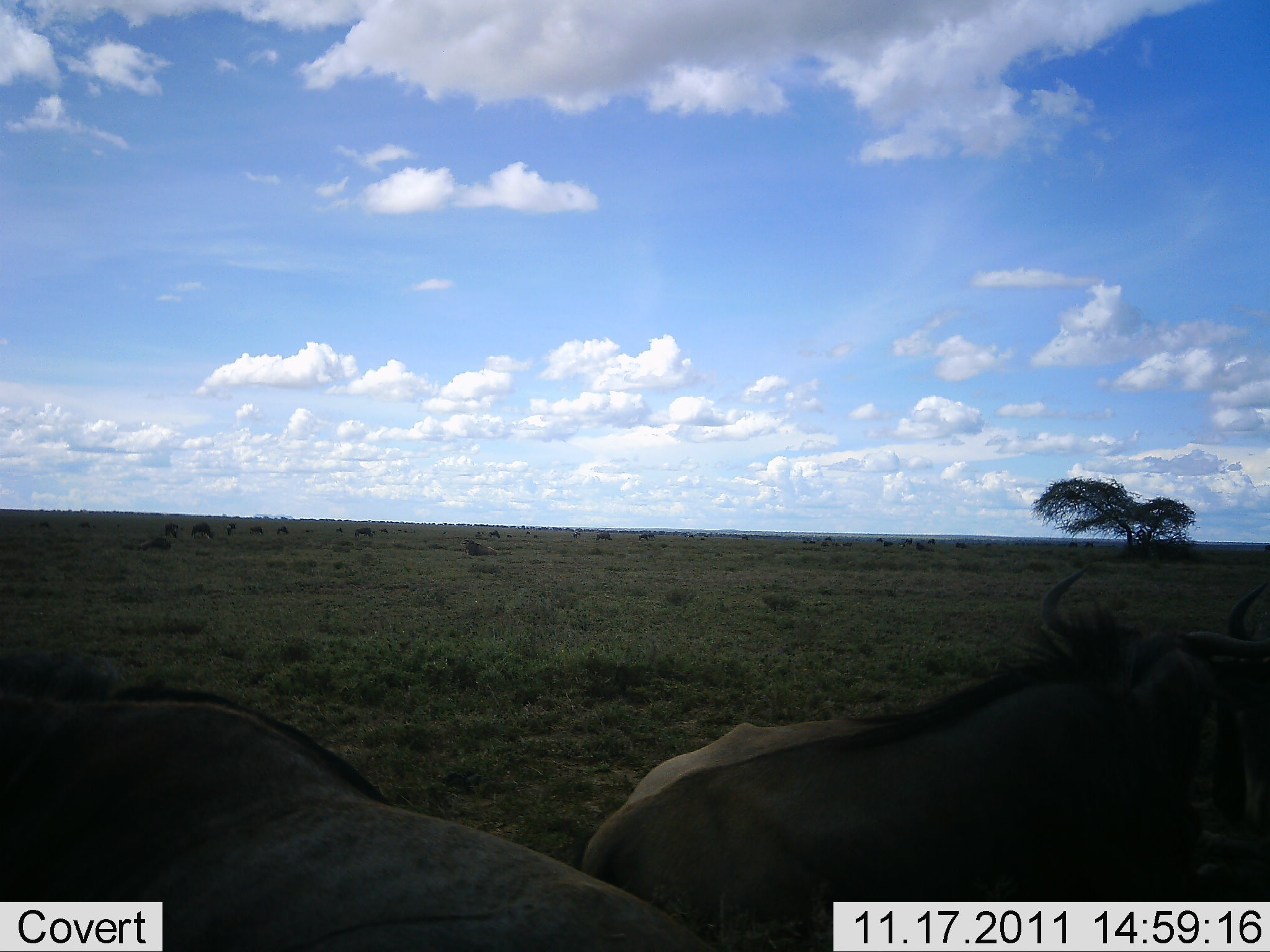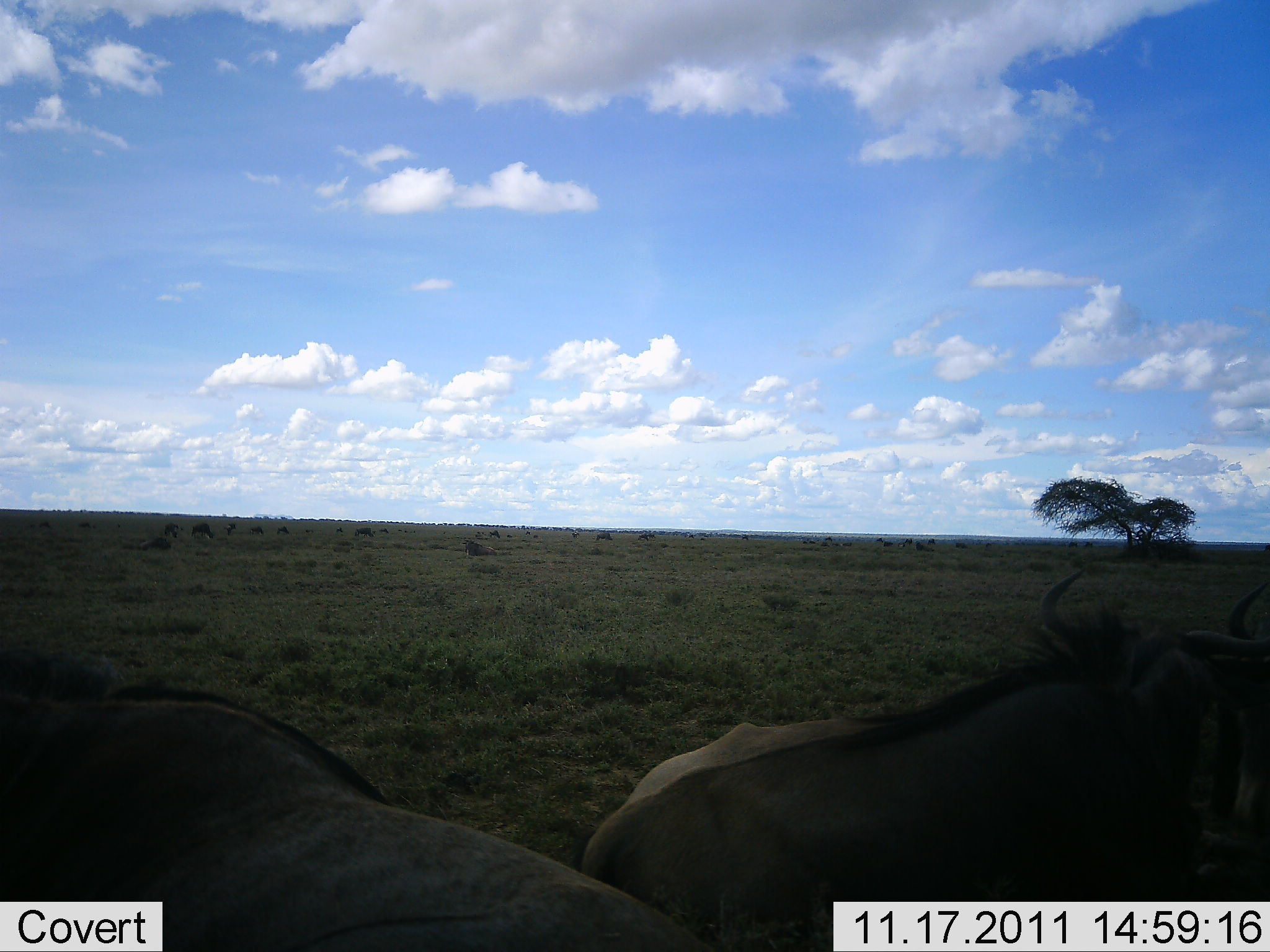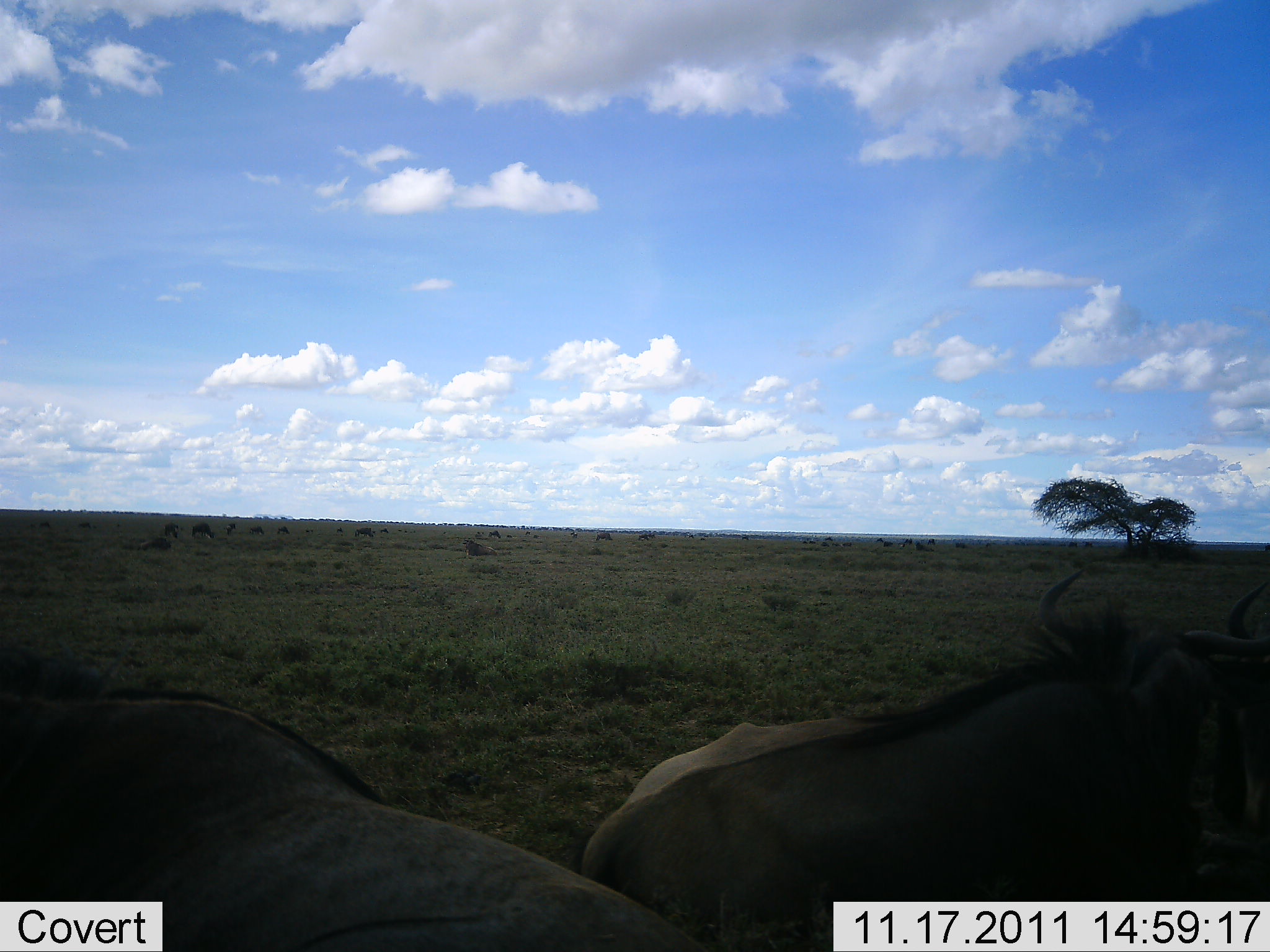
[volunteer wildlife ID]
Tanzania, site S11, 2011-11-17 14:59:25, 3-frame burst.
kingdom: Animalia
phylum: Chordata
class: Mammalia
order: Artiodactyla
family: Bovidae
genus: Connochaetes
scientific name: Connochaetes taurinus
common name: blue wildebeest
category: wildebeest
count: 3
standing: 47%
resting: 60%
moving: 0%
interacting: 0%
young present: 0%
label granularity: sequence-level